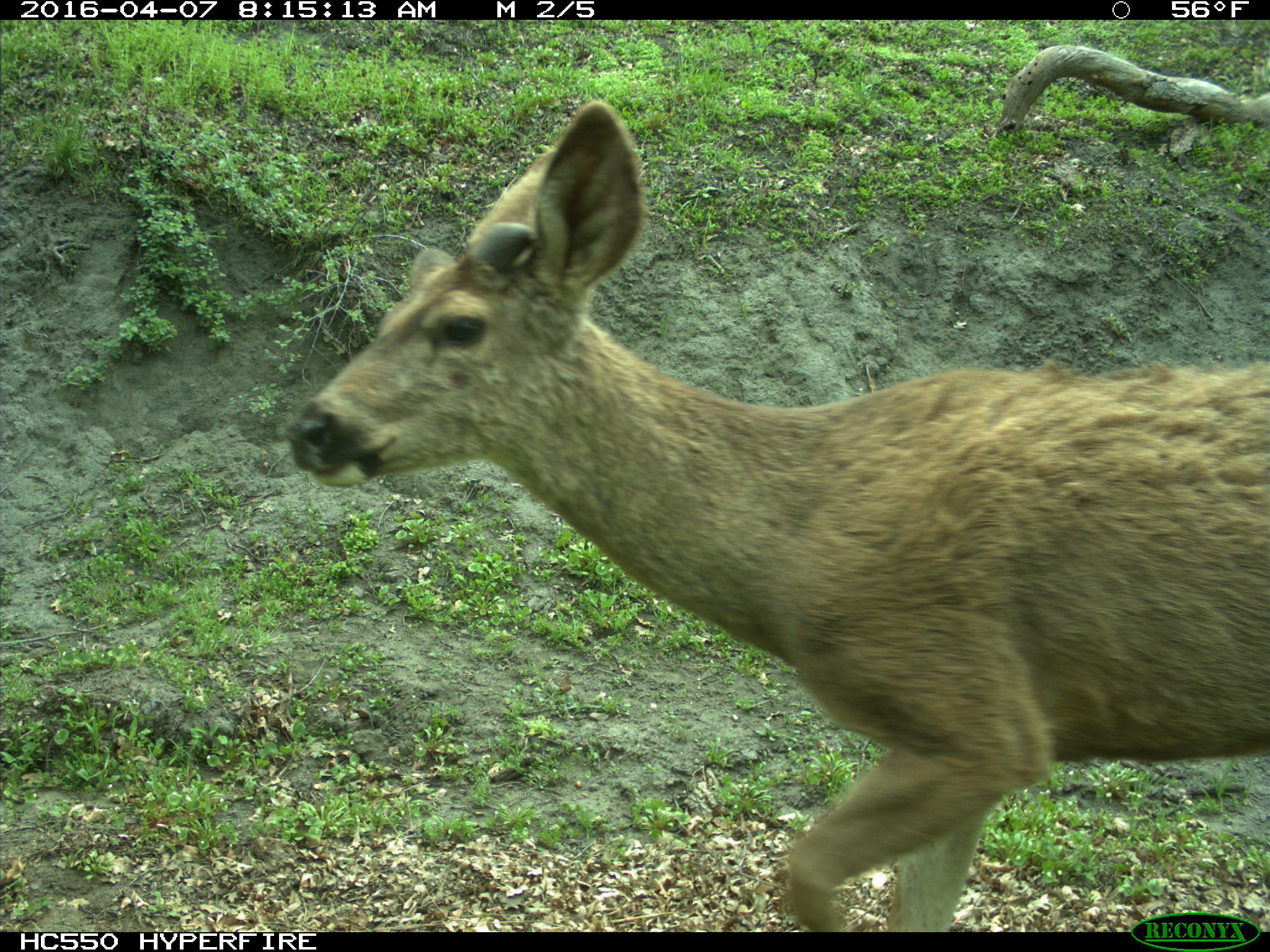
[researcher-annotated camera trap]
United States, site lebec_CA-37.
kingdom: Animalia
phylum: Chordata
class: Mammalia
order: Artiodactyla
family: Cervidae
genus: Odocoileus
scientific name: Odocoileus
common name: deer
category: unidentified deer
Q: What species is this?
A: Unidentified deer (deer) (Odocoileus).